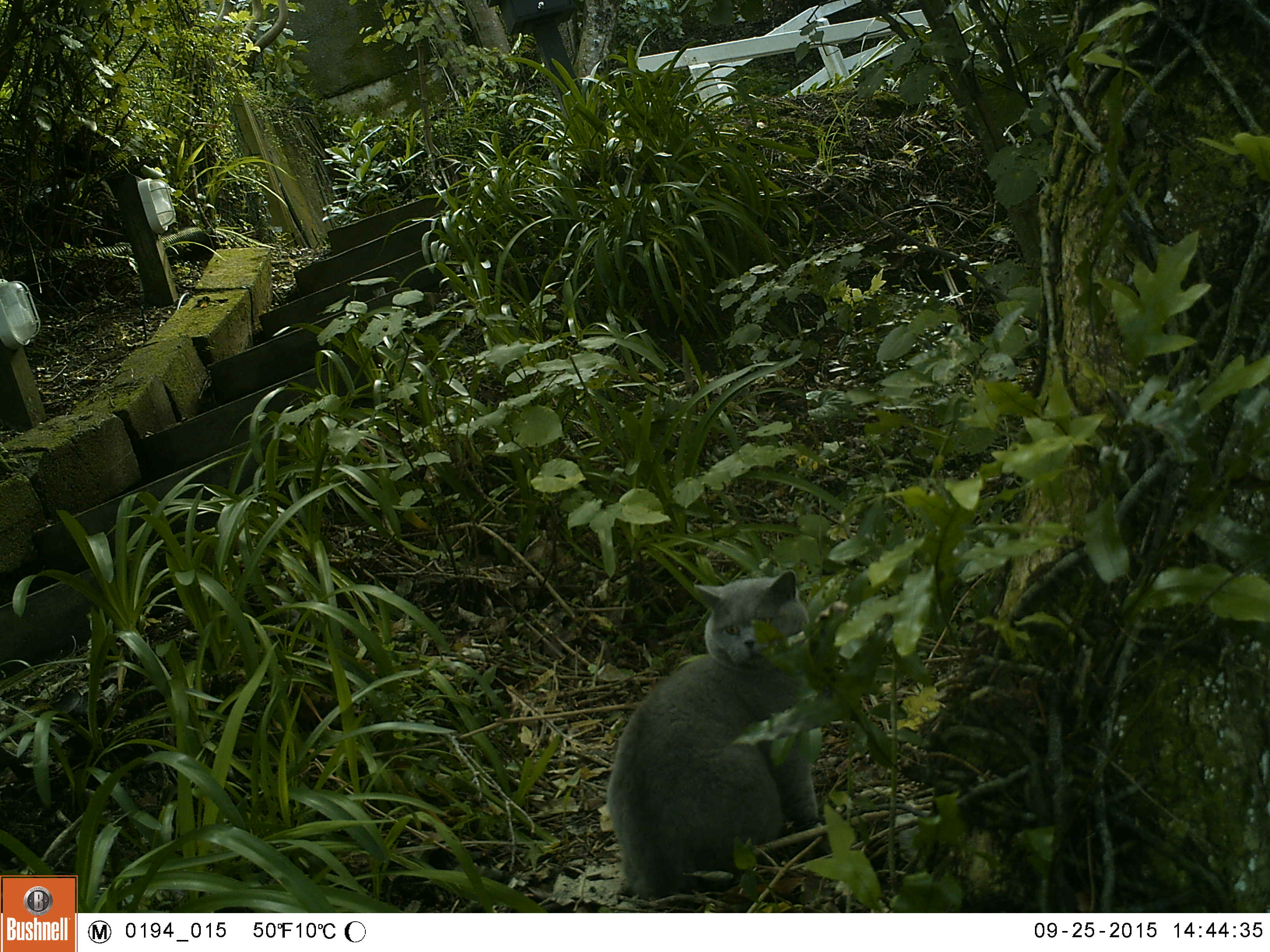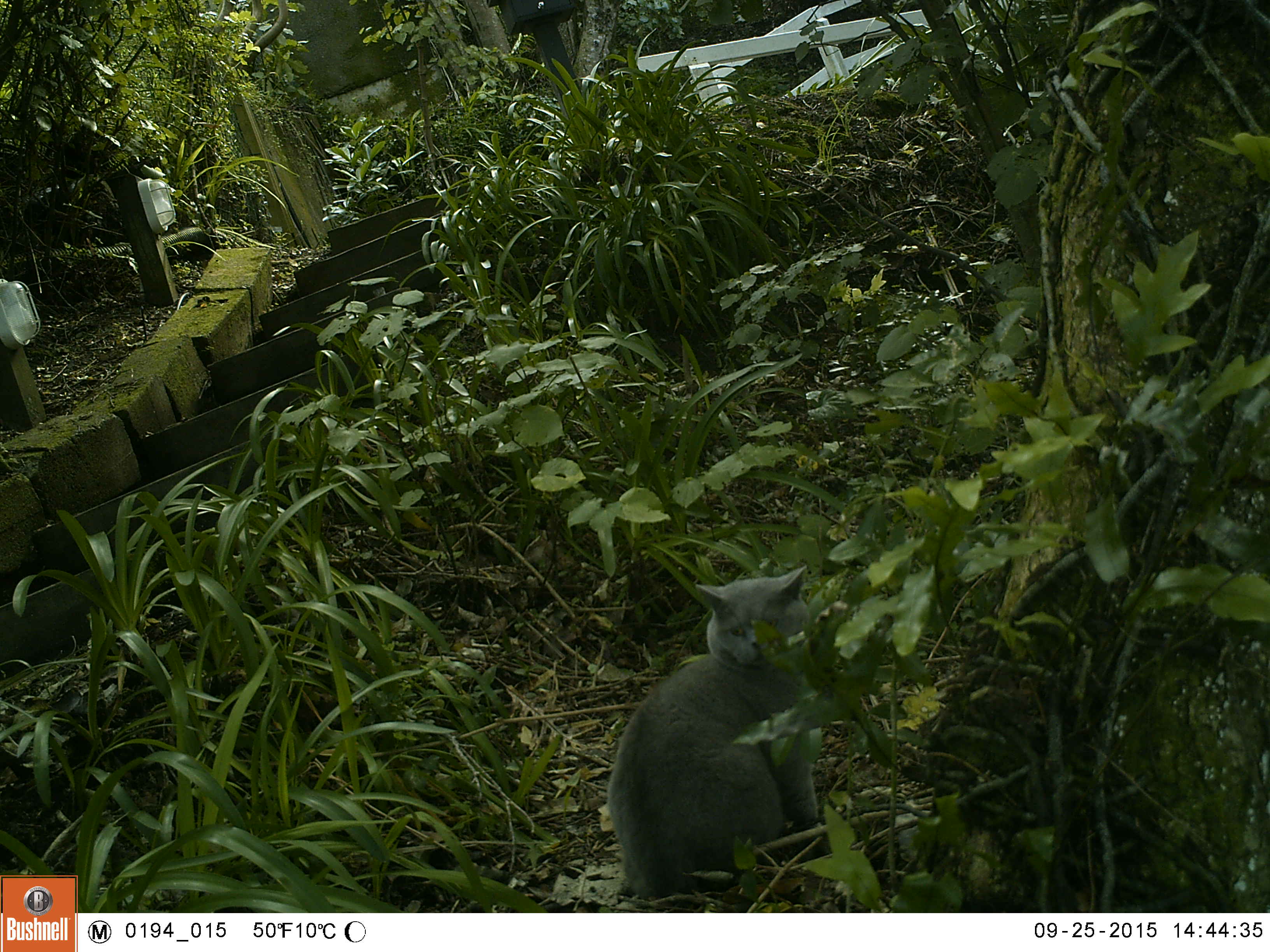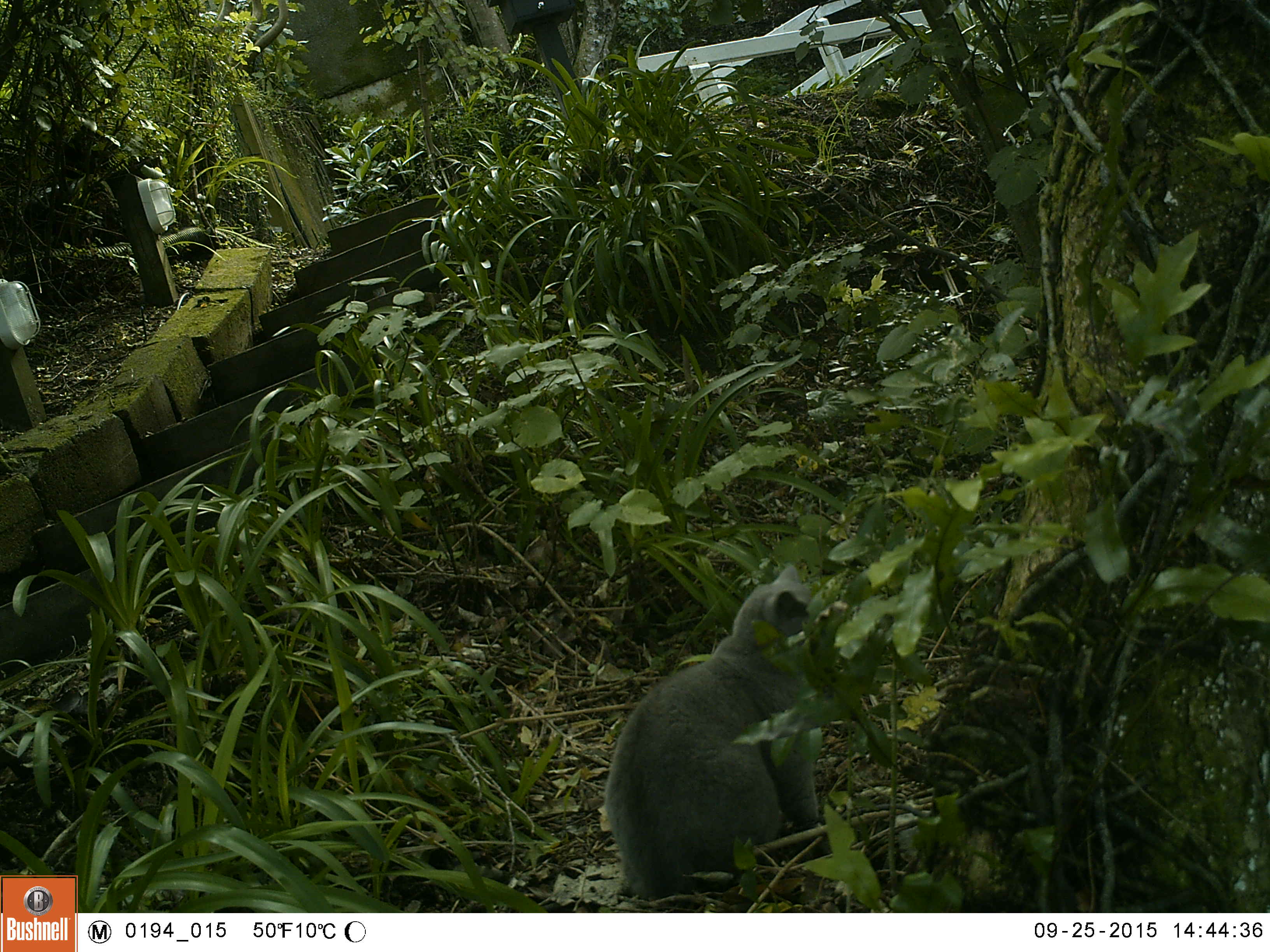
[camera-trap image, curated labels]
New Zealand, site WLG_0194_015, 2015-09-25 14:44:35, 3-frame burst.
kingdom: Animalia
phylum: Chordata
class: Mammalia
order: Carnivora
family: Felidae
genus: Felis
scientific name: Felis catus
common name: domestic cat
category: cat